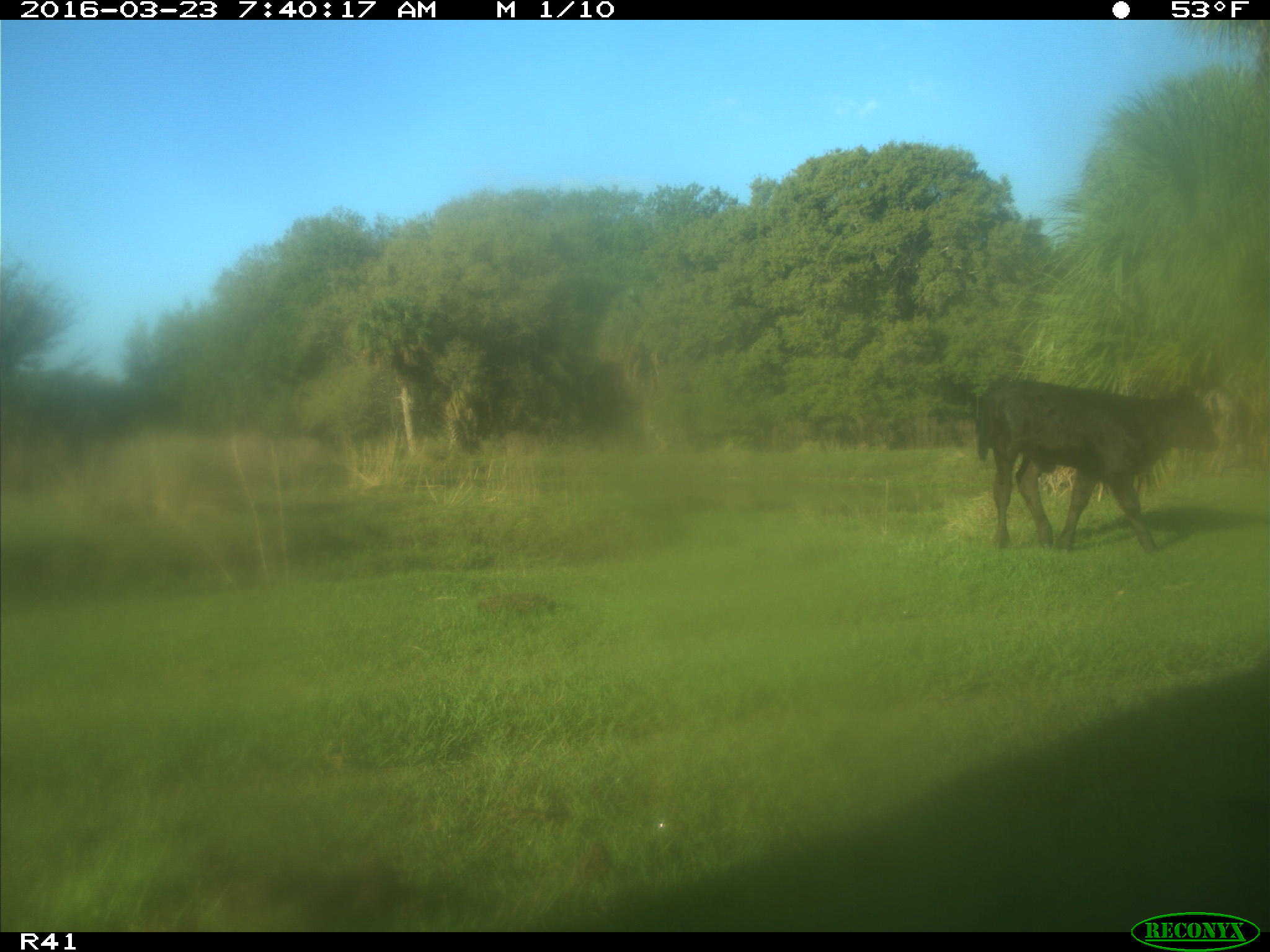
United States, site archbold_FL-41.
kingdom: Animalia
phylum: Chordata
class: Mammalia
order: Artiodactyla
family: Bovidae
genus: Bos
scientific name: Bos taurus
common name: domestic cow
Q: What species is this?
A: Bos taurus (domestic cow).